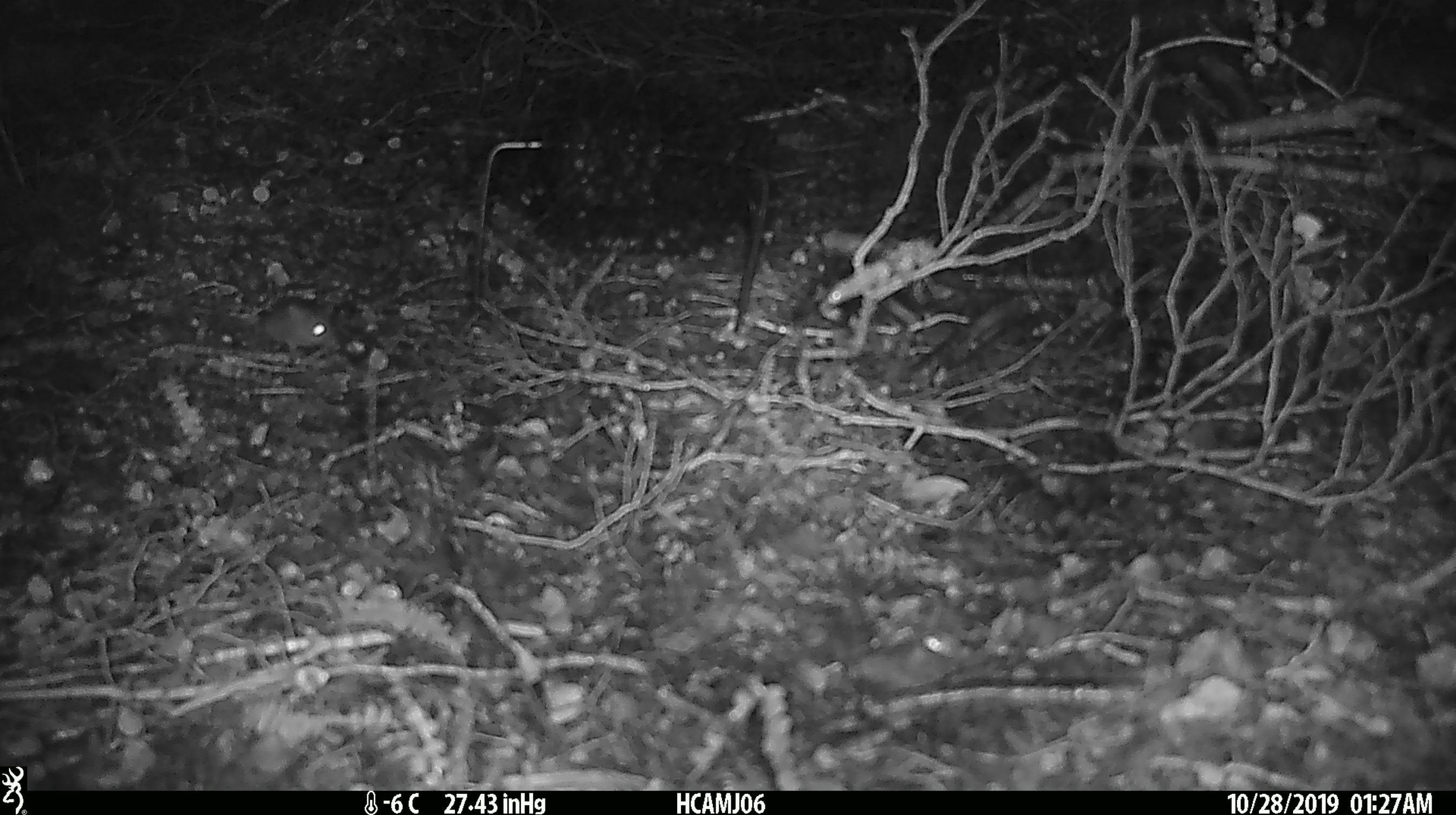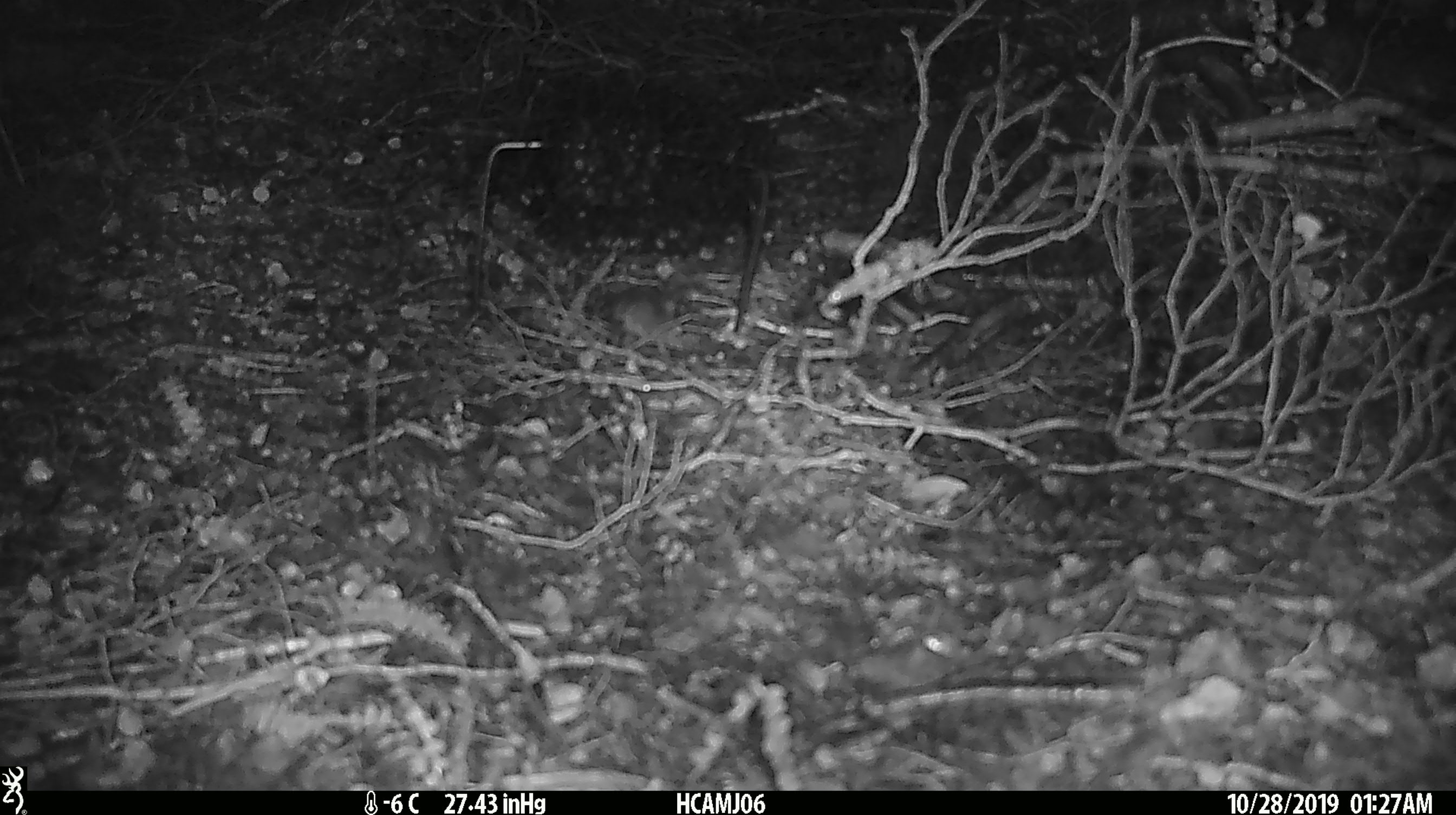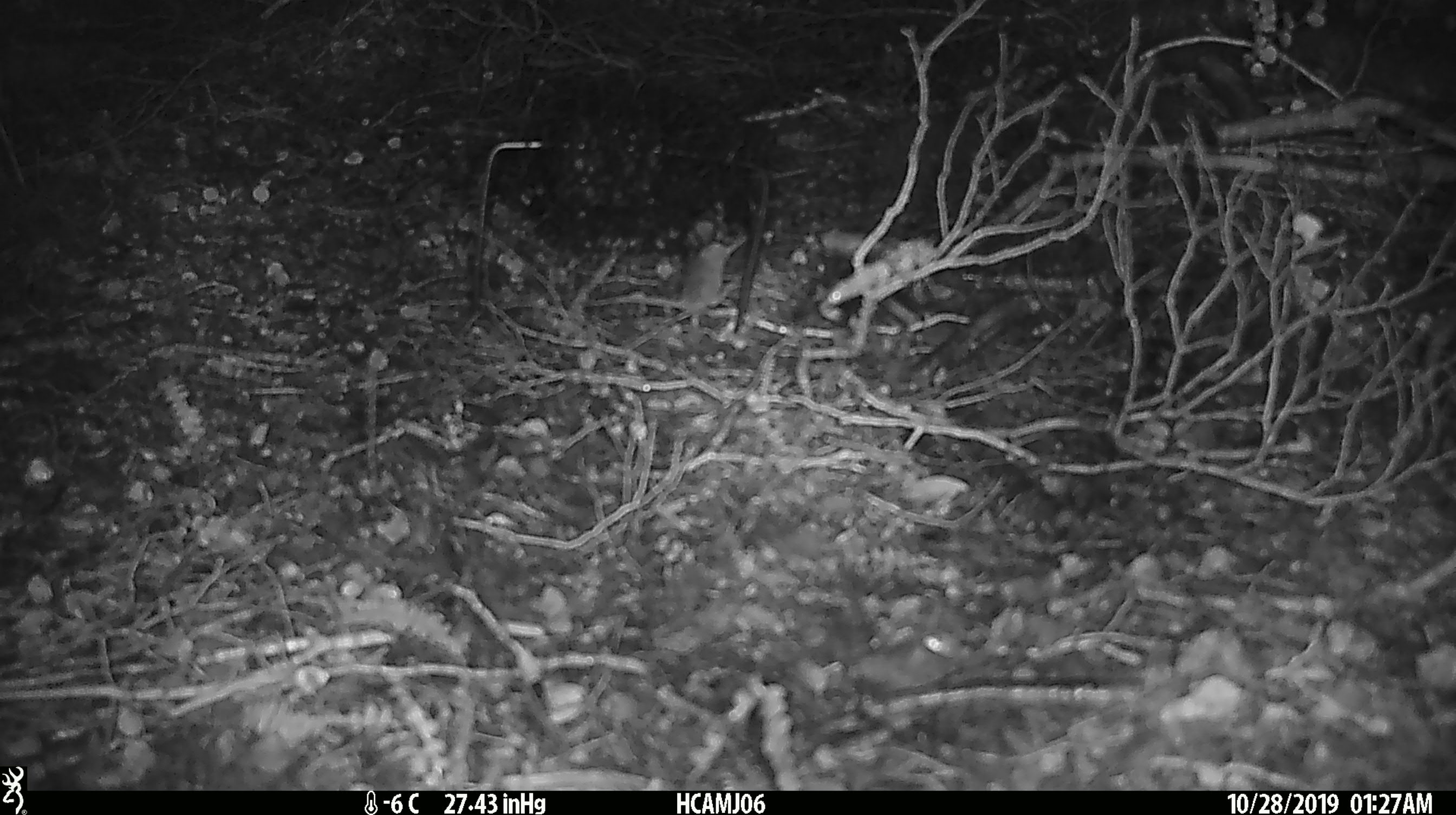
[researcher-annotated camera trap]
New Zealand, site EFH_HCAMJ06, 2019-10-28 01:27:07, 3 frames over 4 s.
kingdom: Animalia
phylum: Chordata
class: Mammalia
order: Rodentia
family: Muridae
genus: Mus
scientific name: Mus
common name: mouse